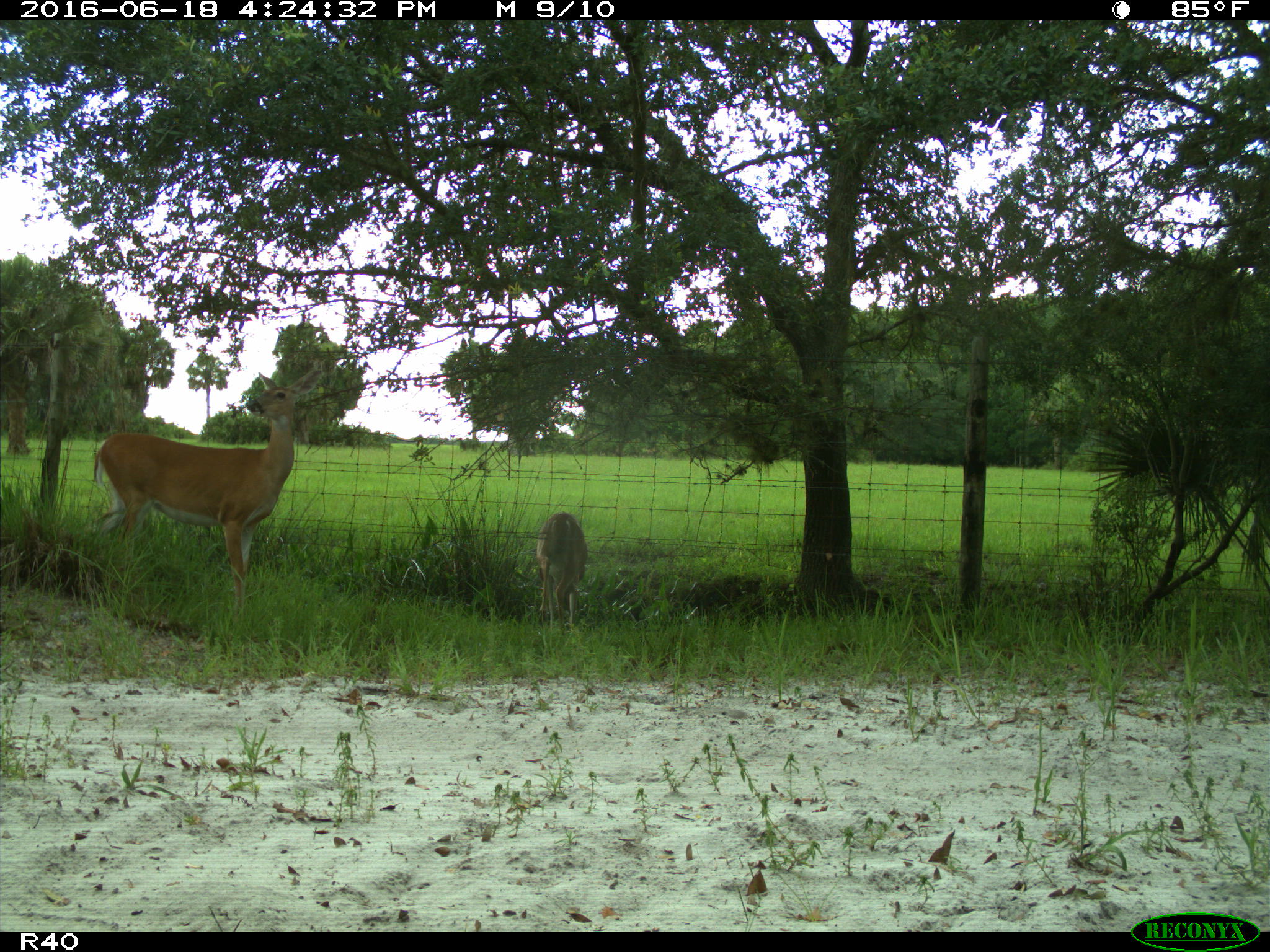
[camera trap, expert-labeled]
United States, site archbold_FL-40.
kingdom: Animalia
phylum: Chordata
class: Mammalia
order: Artiodactyla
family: Cervidae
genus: Odocoileus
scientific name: Odocoileus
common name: deer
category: unidentified deer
Unidentified deer (deer) (Odocoileus).